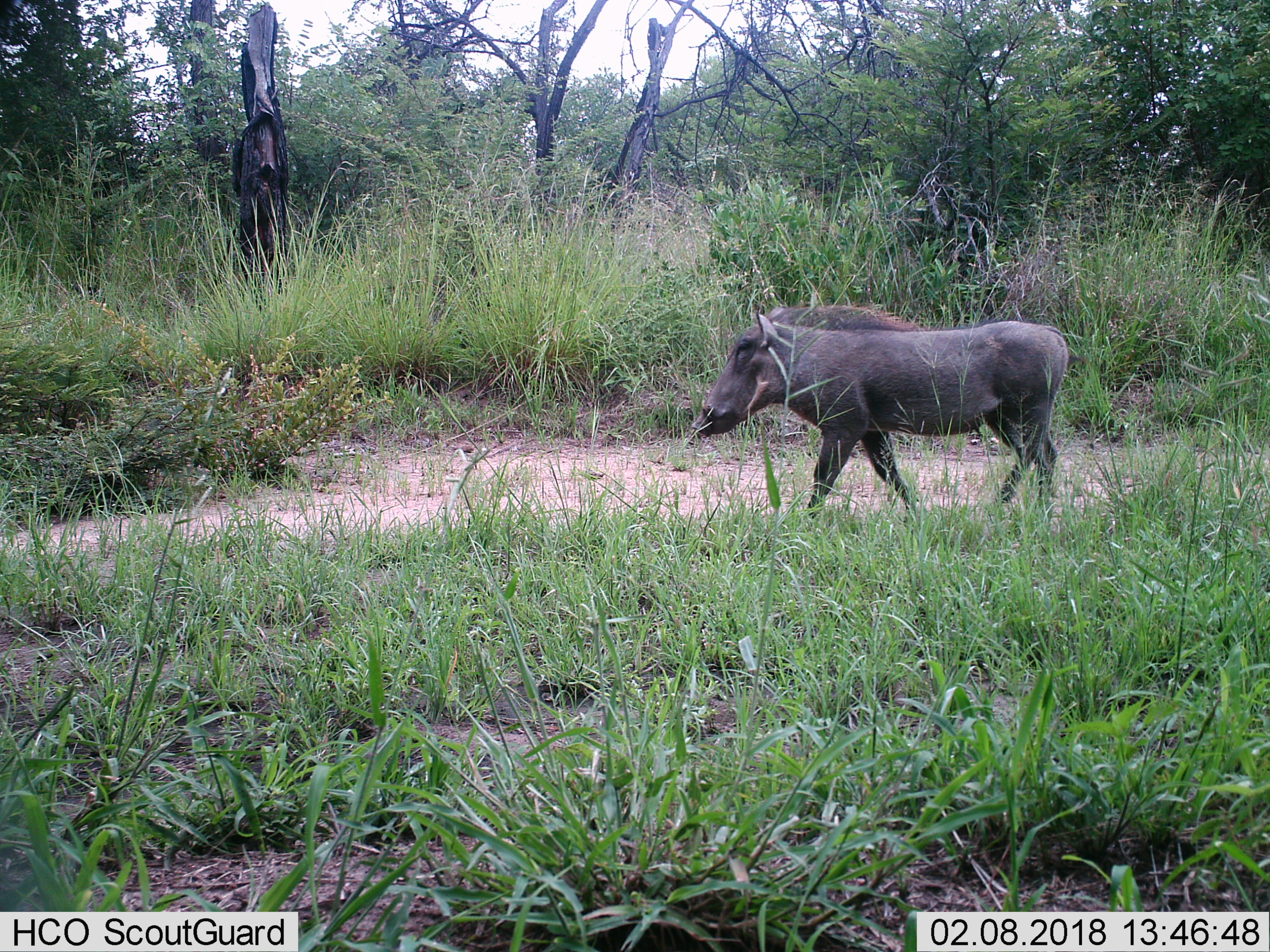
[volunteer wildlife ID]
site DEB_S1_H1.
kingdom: Animalia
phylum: Chordata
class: Mammalia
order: Artiodactyla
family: Suidae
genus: Phacochoerus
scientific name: Phacochoerus africanus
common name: warthog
Warthog (Phacochoerus africanus), count 1. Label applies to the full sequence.